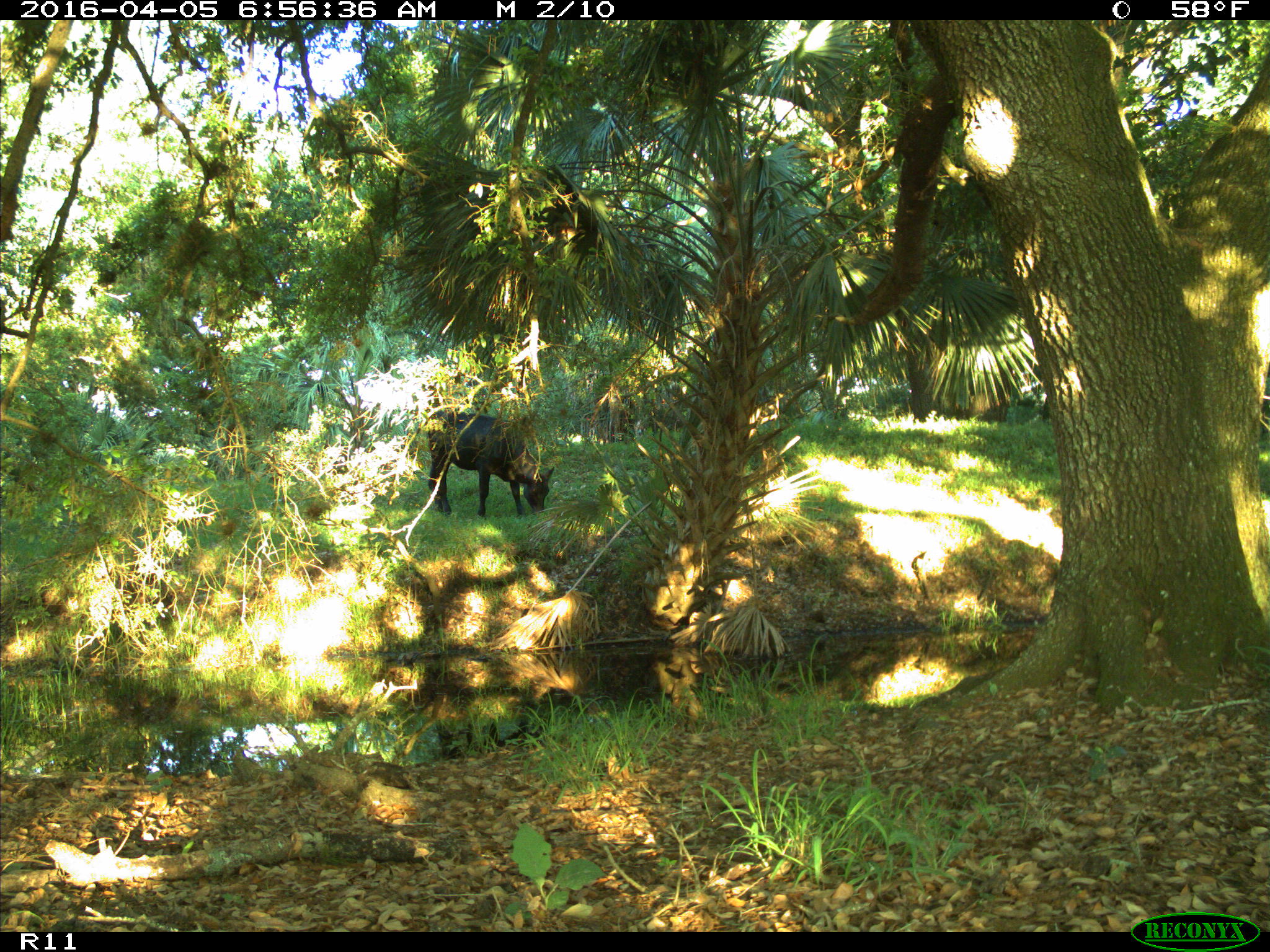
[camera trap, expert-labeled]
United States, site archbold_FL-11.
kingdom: Animalia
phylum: Chordata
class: Mammalia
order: Artiodactyla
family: Bovidae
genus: Bos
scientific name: Bos taurus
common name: domestic cow